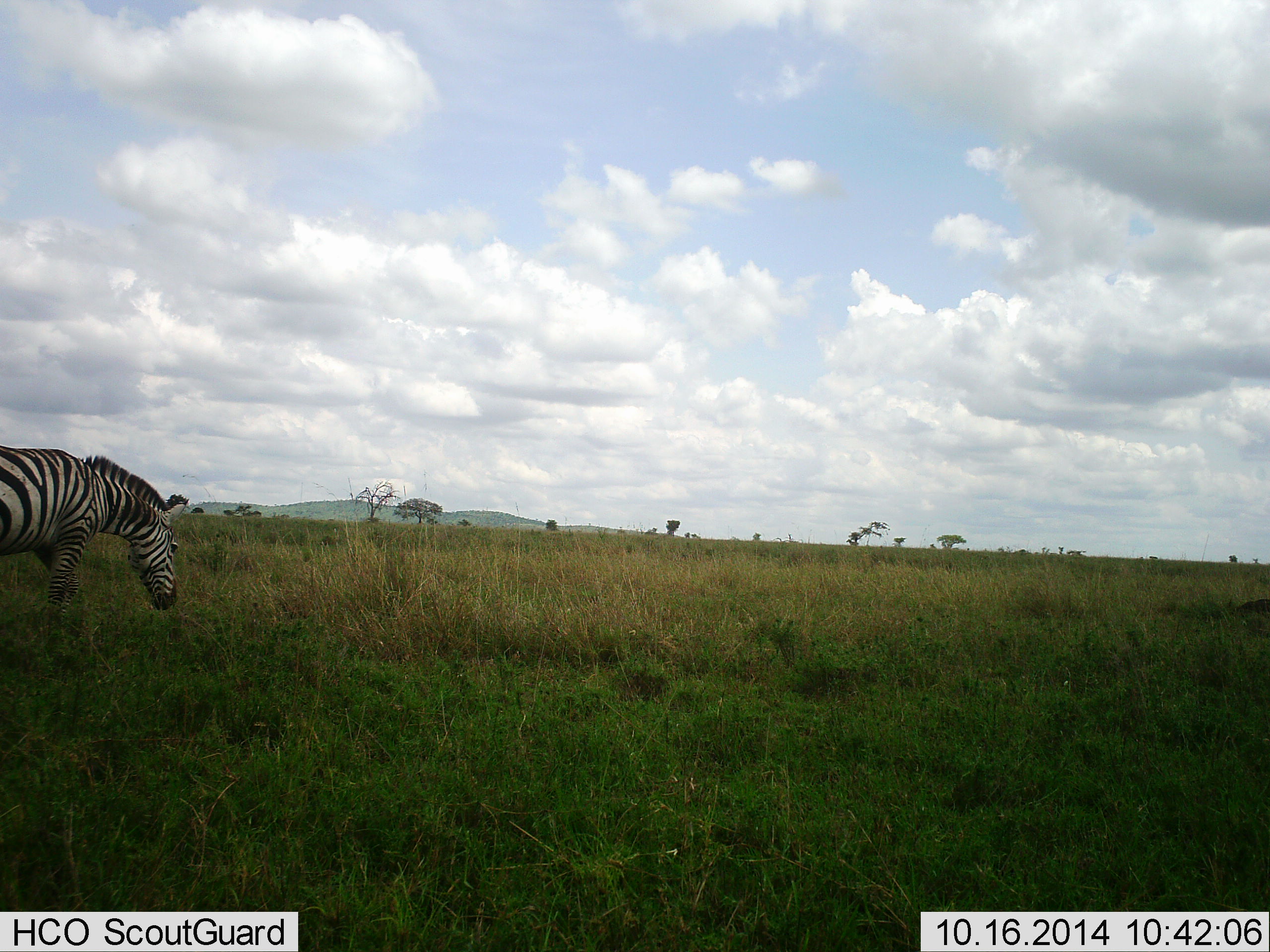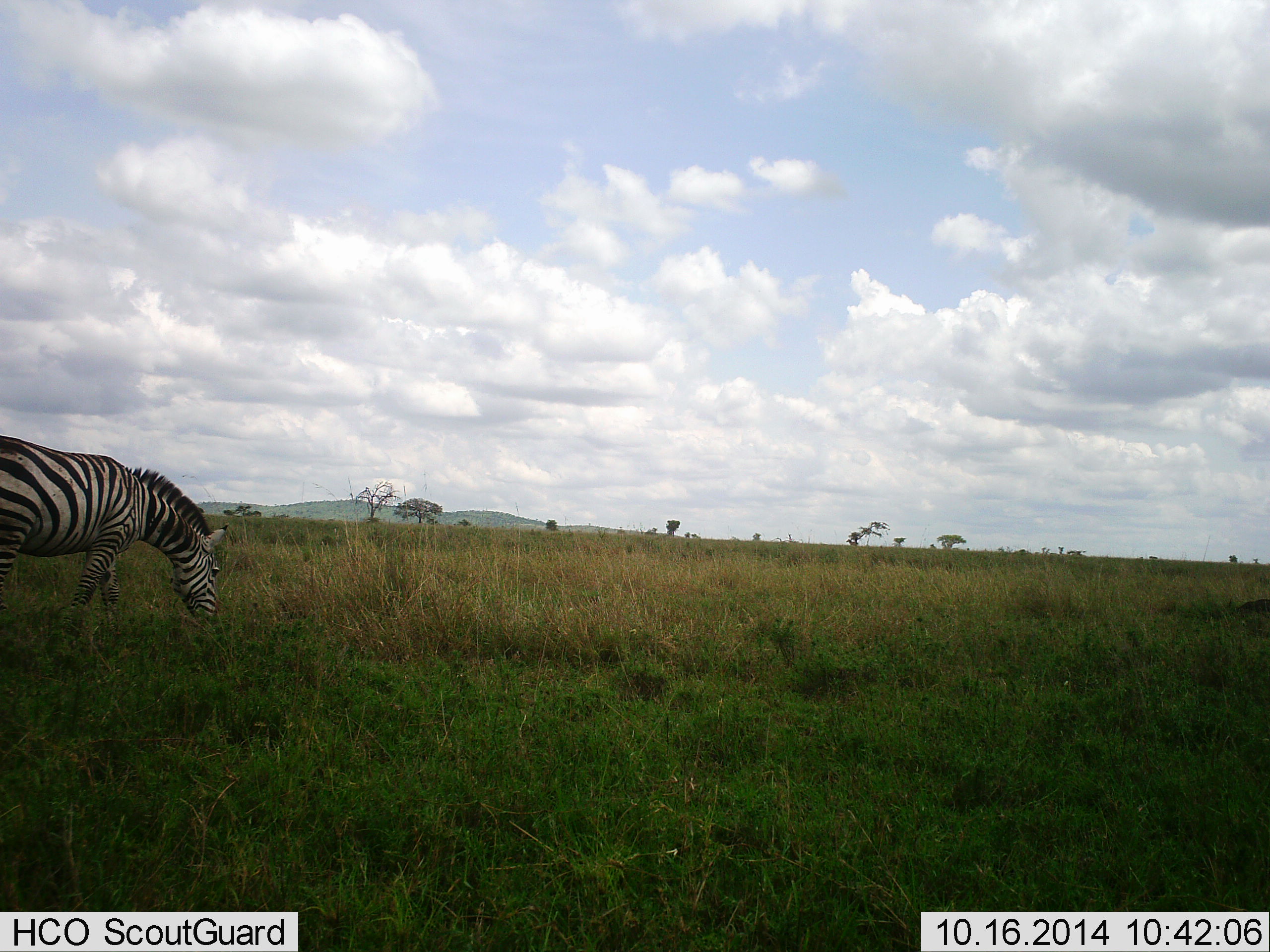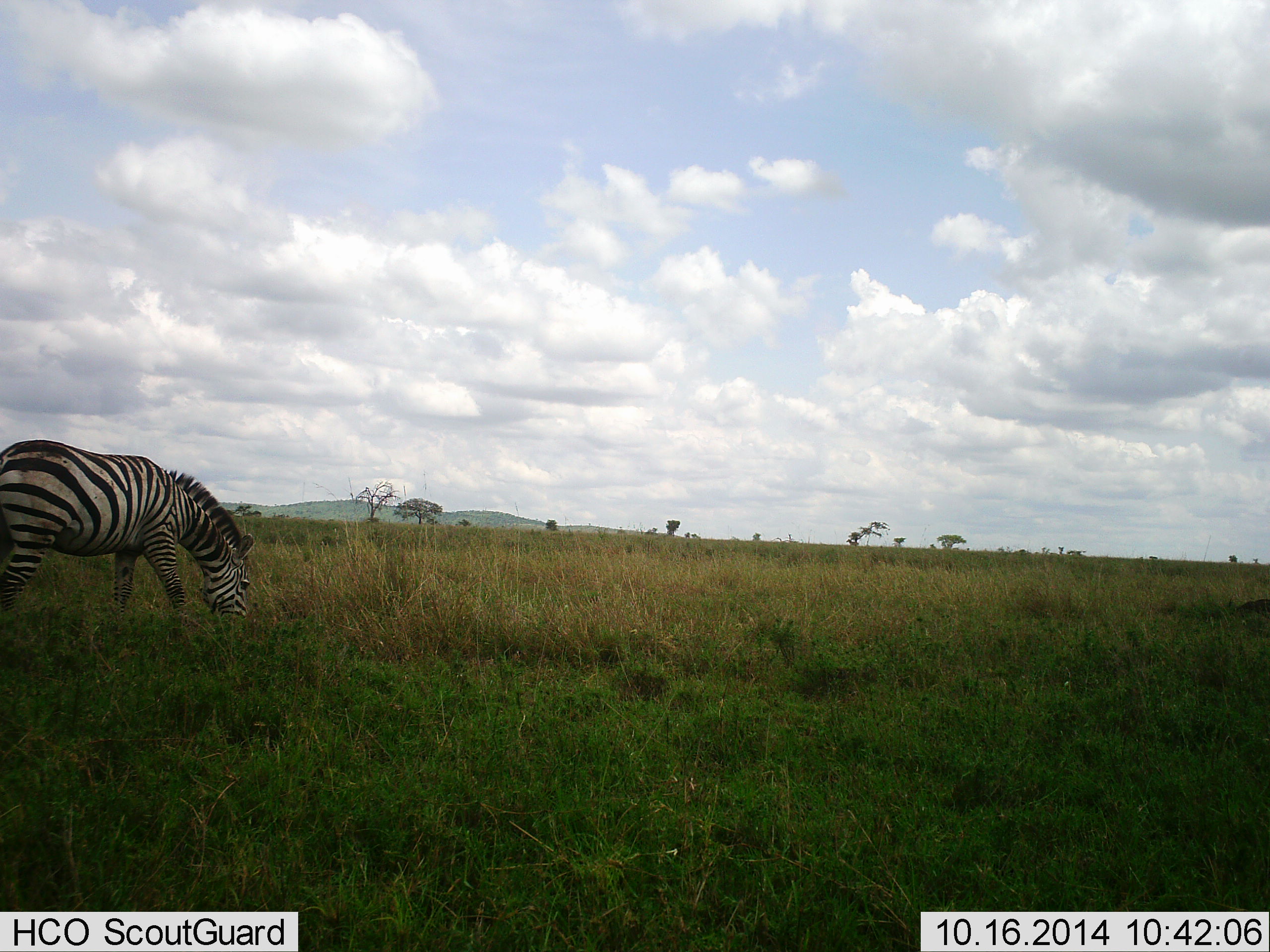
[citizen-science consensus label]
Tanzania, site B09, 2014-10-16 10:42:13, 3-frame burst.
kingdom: Animalia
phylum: Chordata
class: Mammalia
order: Perissodactyla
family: Equidae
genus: Equus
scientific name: Equus quagga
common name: plains zebra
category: zebra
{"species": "zebra (plains zebra) (Equus quagga)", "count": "1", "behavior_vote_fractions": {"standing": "10%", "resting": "0%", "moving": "30%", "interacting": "0%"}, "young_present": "0%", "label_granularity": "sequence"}